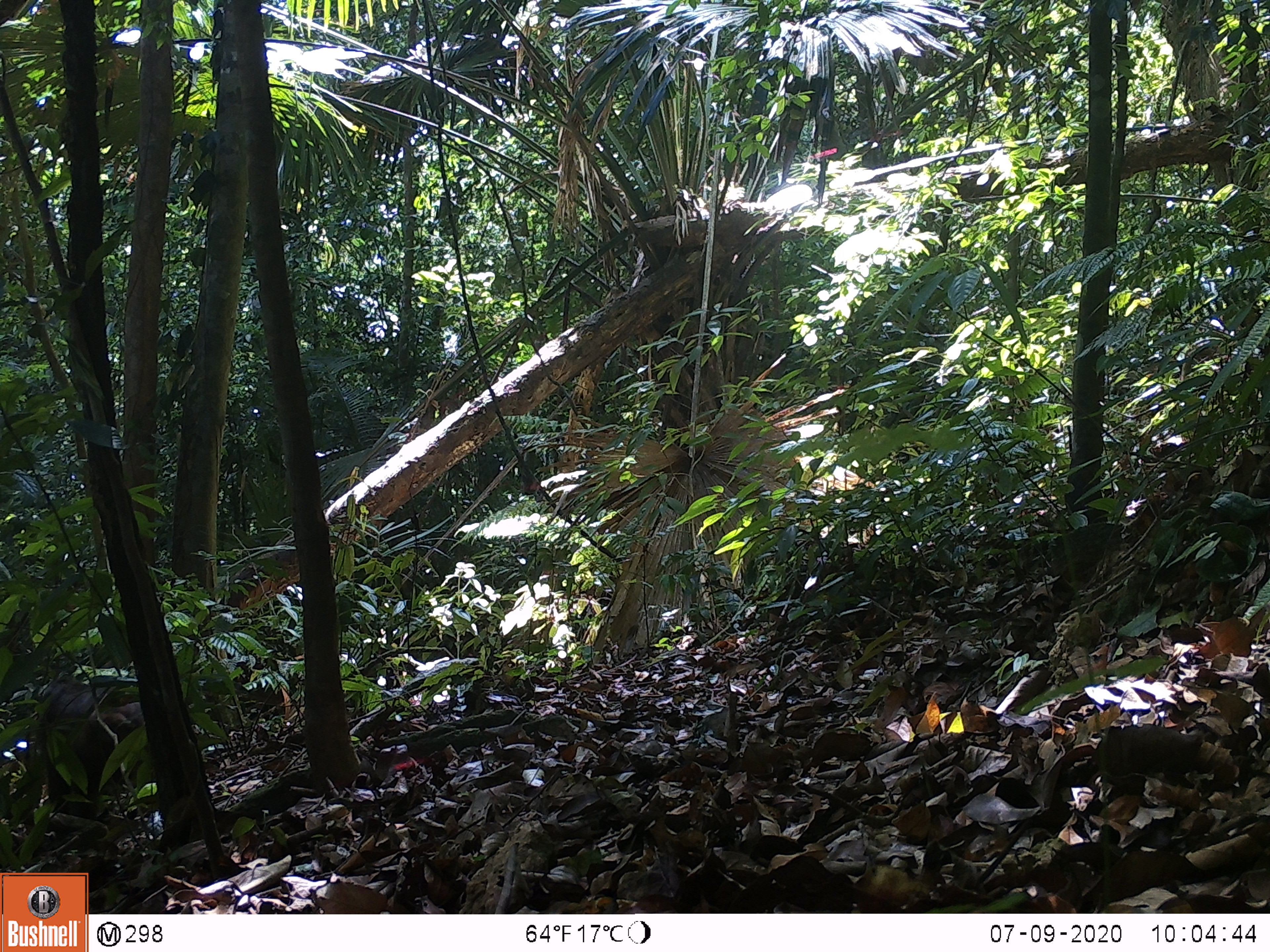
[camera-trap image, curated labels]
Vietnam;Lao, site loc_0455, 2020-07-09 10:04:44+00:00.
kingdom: Animalia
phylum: Chordata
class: Mammalia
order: Primates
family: Cercopithecidae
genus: Macaca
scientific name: Macaca arctoides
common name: stump-tailed macaque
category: stump tailed macaque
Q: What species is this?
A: Stump tailed macaque (stump-tailed macaque) (Macaca arctoides).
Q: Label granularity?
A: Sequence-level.